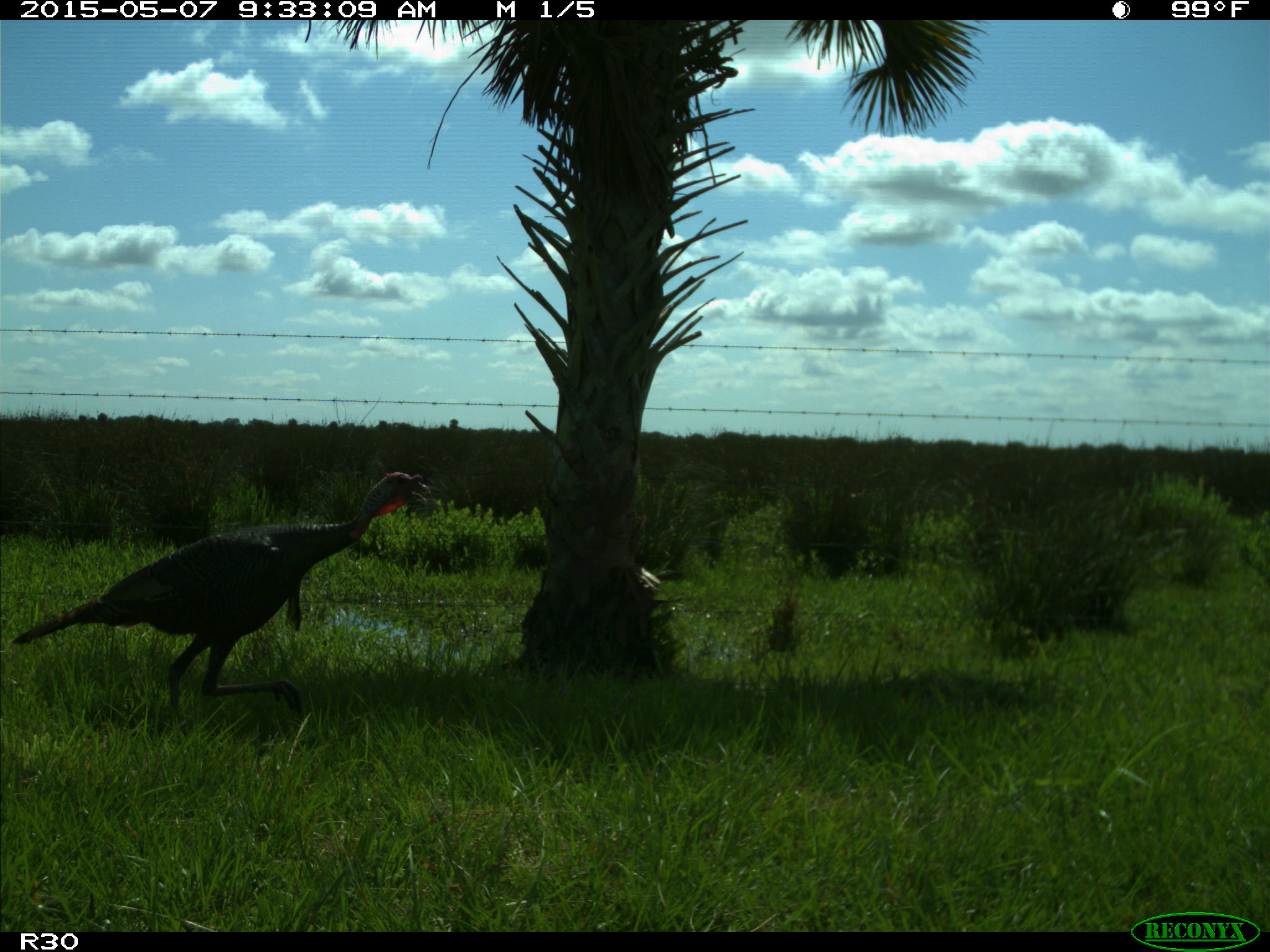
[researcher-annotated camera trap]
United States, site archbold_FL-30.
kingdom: Animalia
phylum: Chordata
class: Aves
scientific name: Aves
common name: birds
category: unidentified bird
Unidentified bird (birds) (Aves).